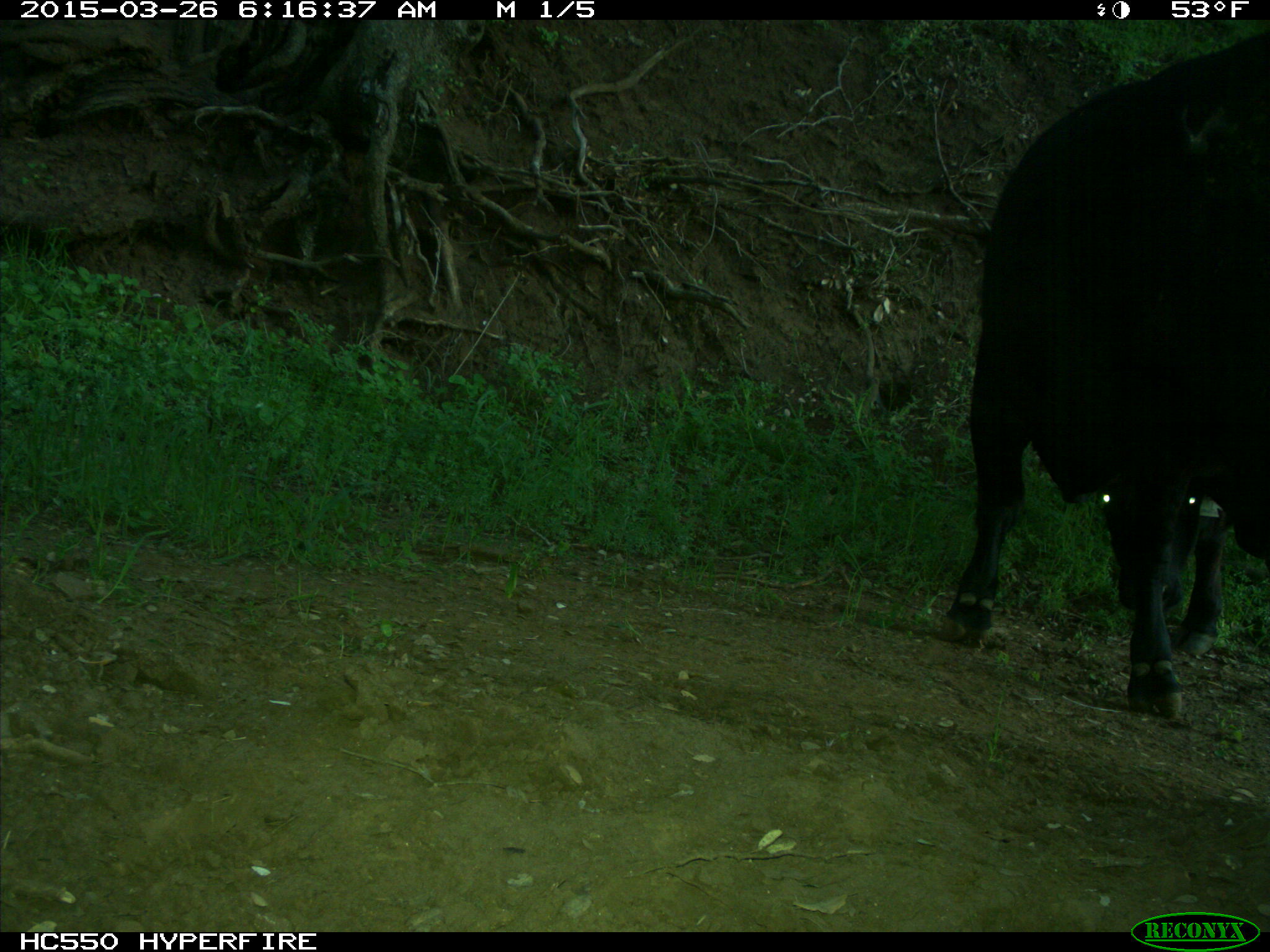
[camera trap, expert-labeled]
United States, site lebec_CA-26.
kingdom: Animalia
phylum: Chordata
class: Mammalia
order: Artiodactyla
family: Bovidae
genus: Bos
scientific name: Bos taurus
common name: domestic cow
Bos taurus (domestic cow).